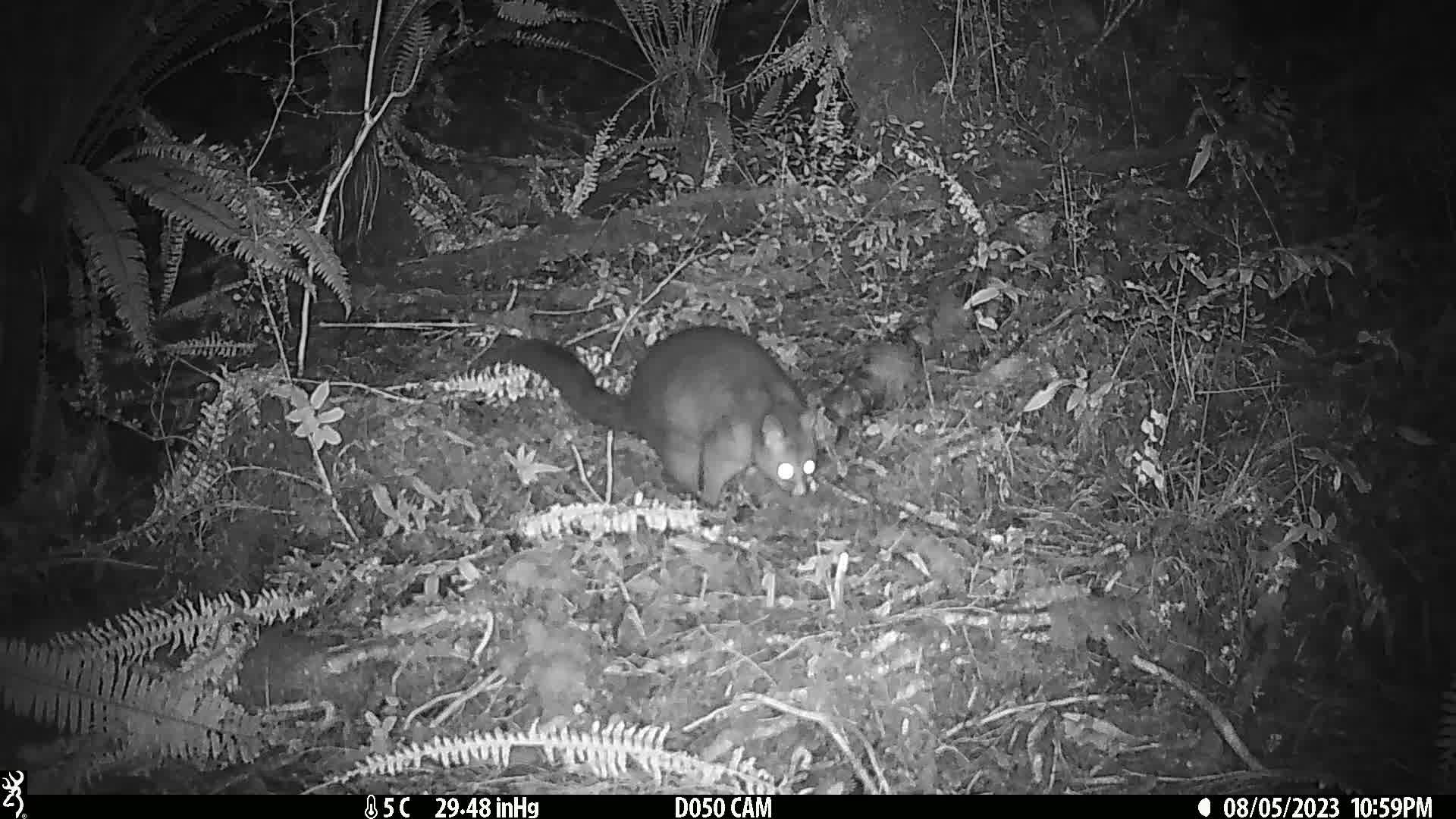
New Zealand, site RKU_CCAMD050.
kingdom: Animalia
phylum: Chordata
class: Mammalia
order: Diprotodontia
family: Phalangeridae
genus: Trichosurus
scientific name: Trichosurus vulpecula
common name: common brushtail possum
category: possum